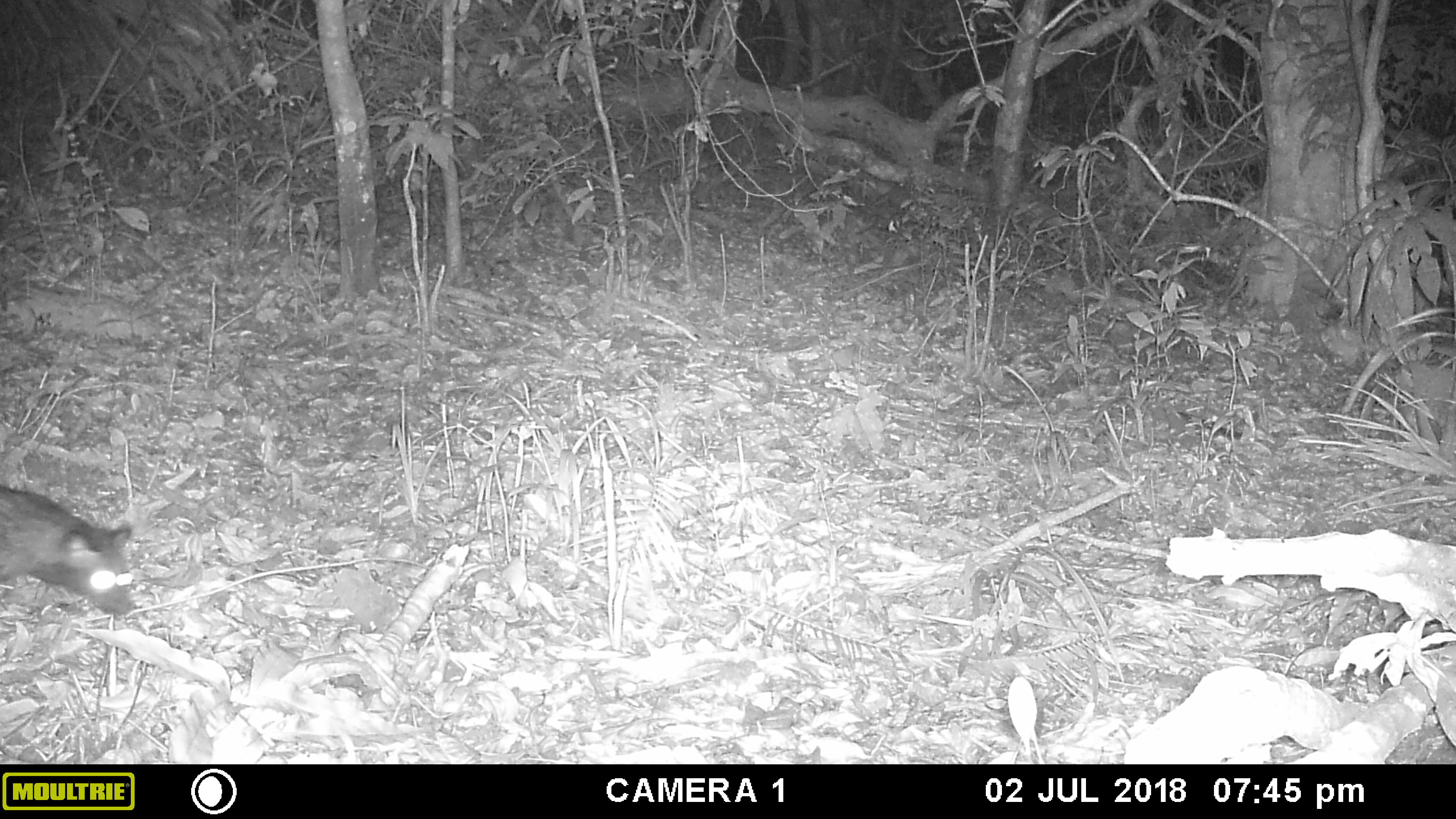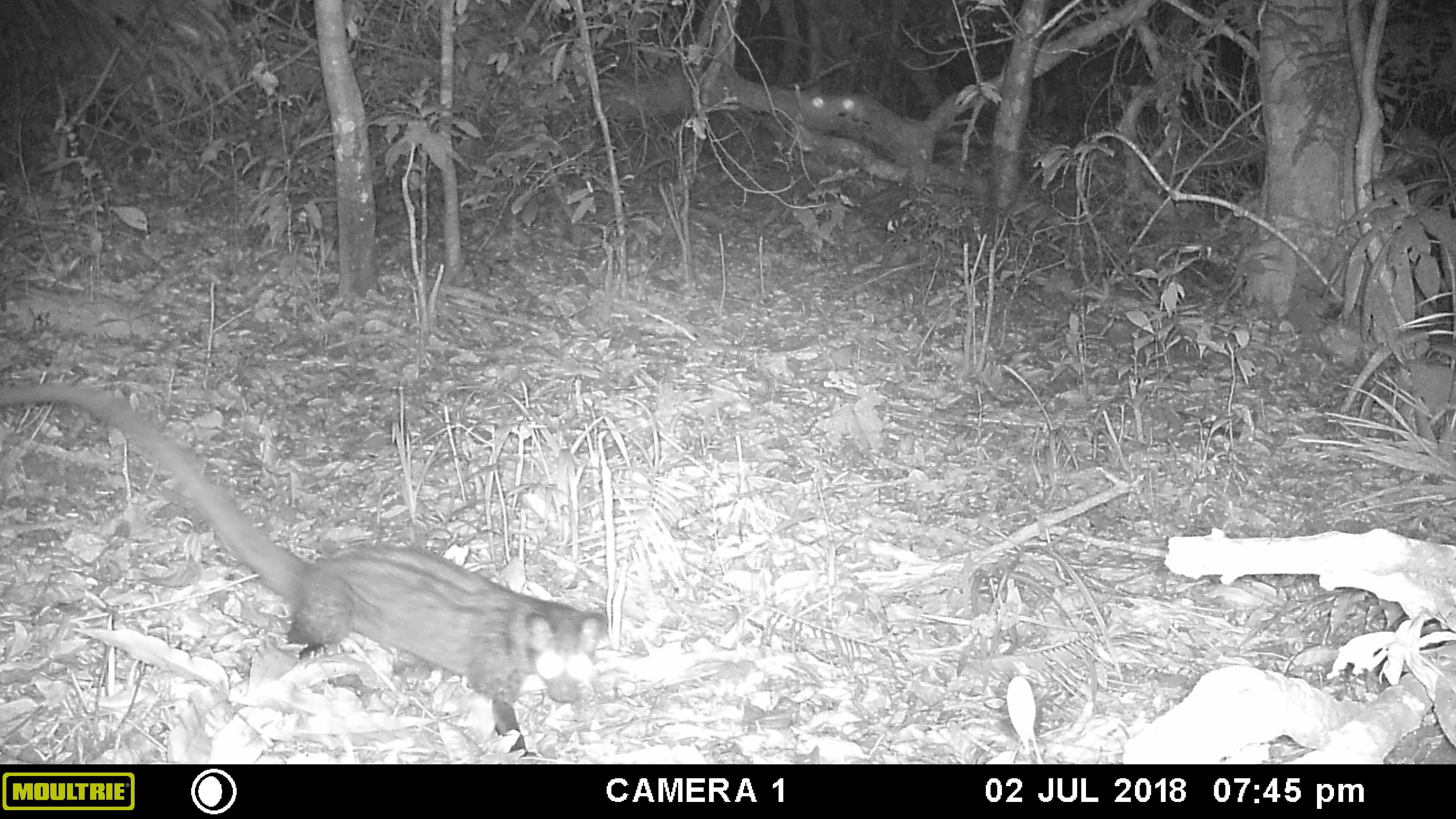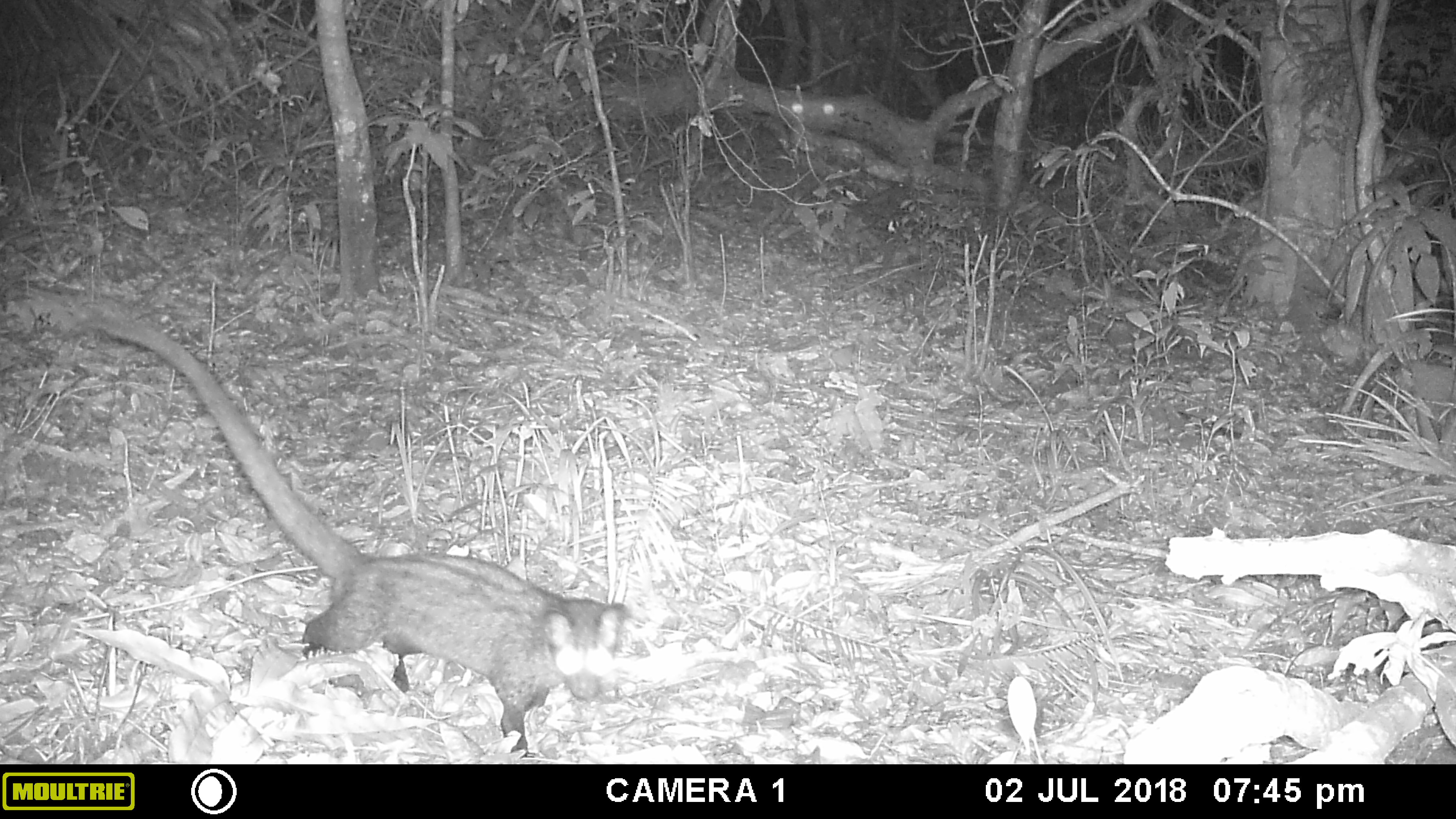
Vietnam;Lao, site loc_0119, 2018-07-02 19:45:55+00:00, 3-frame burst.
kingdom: Animalia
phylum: Chordata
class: Mammalia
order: Carnivora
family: Viverridae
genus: Paradoxurus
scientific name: Paradoxurus hermaphroditus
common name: common palm civet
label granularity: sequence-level